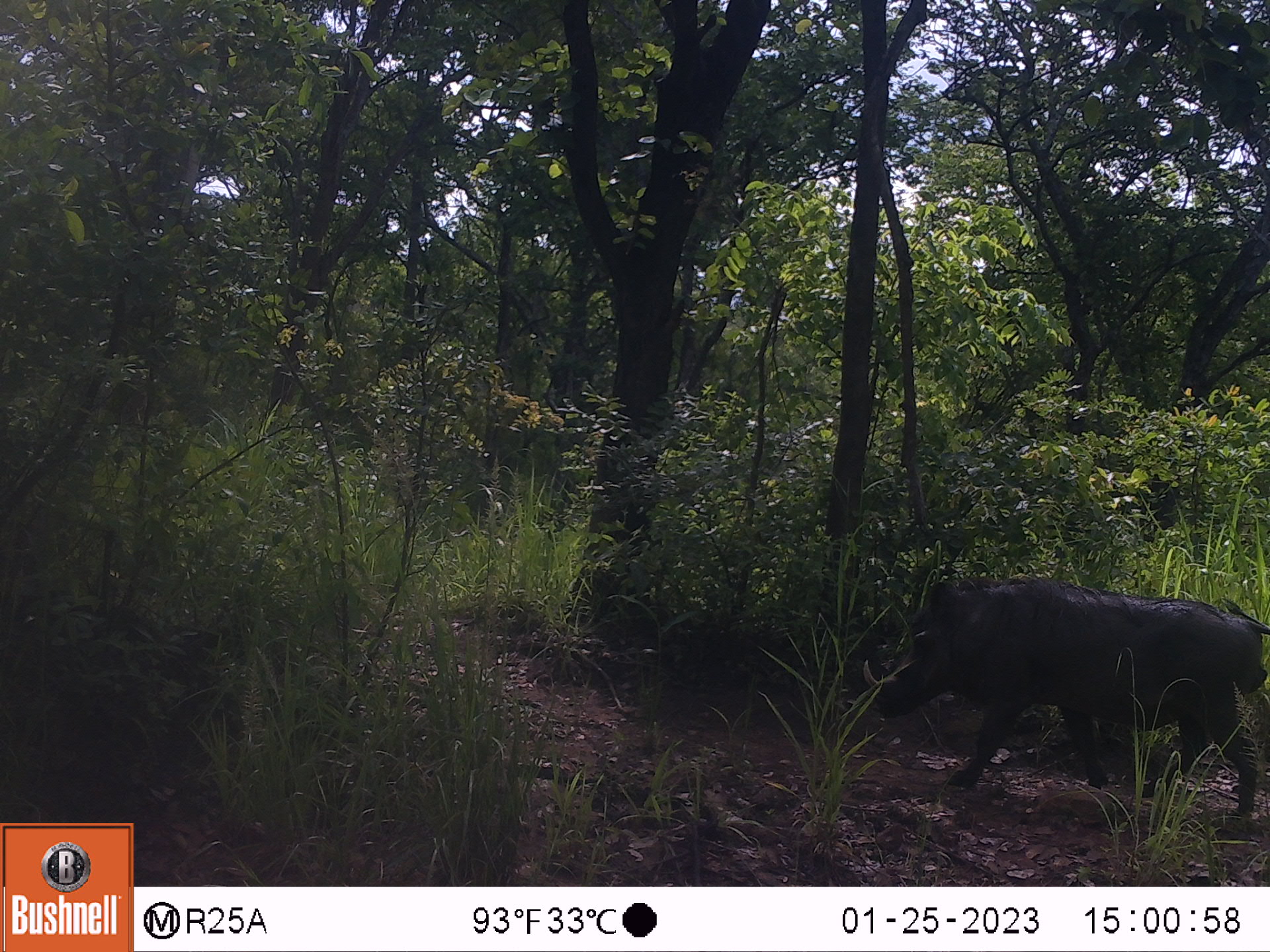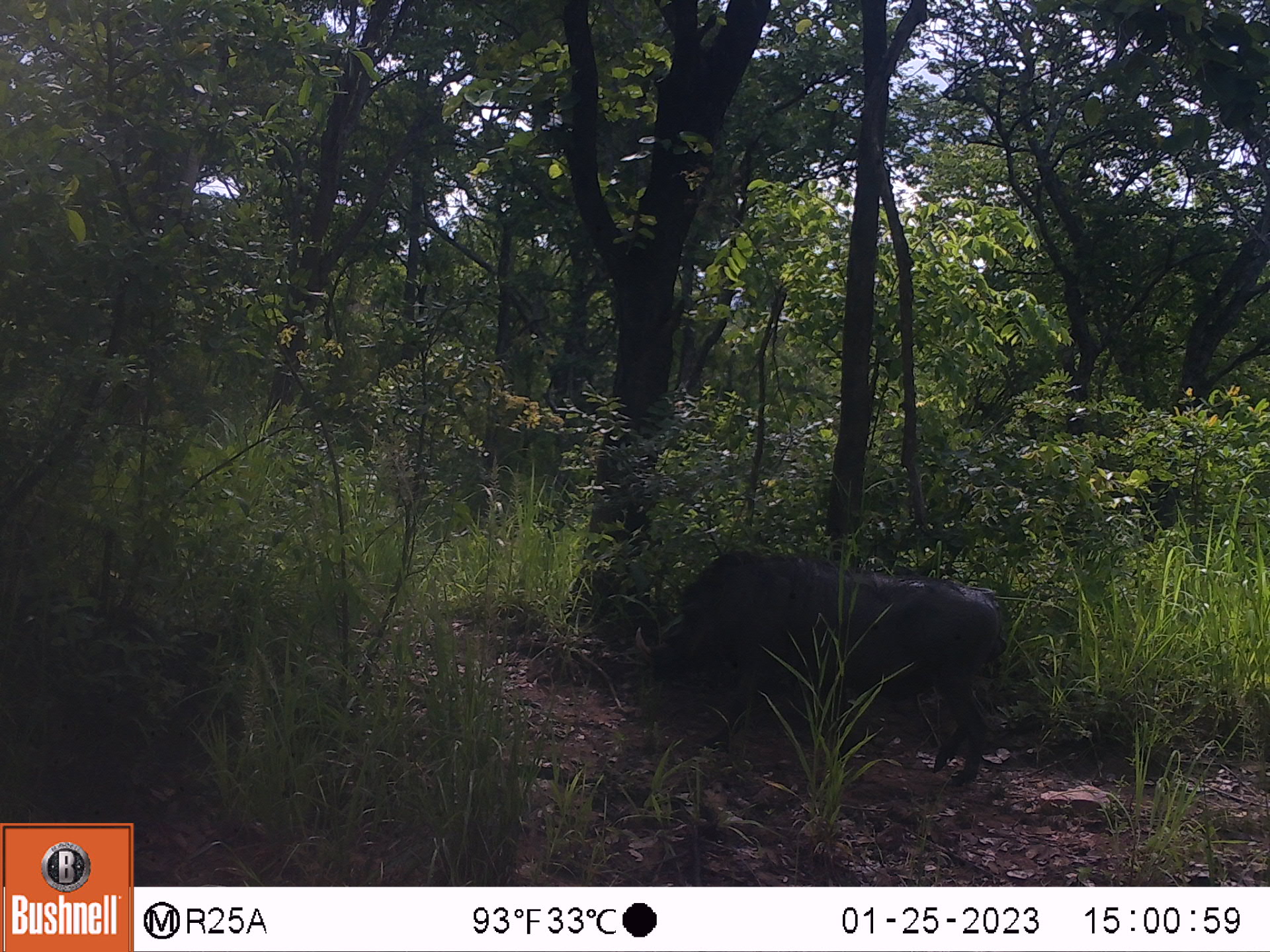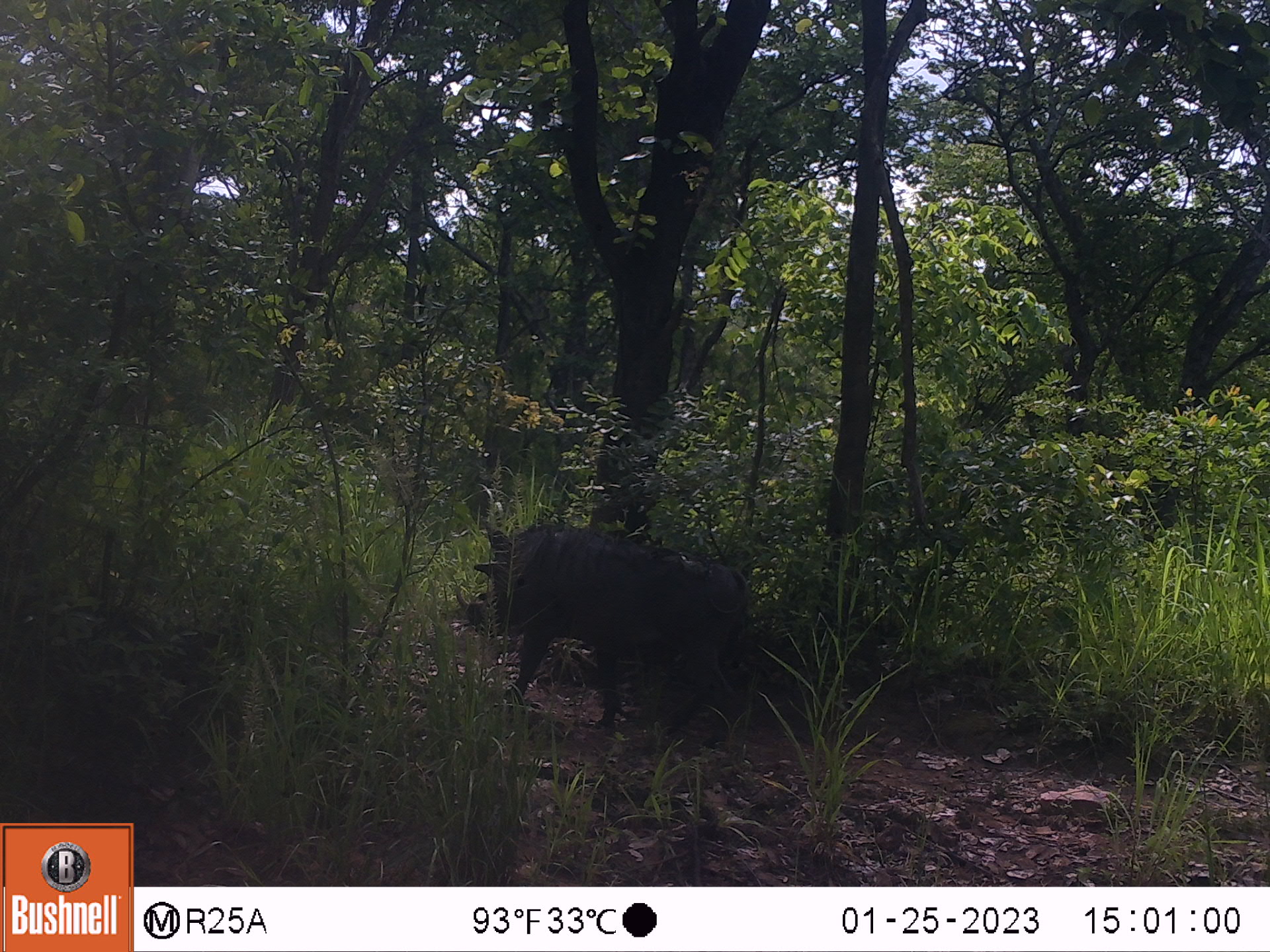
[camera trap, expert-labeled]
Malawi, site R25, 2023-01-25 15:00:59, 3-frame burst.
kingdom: Animalia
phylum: Chordata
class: Mammalia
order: Artiodactyla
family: Suidae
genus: Phacochoerus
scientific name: Phacochoerus africanus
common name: common warthog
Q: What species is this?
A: Common warthog (Phacochoerus africanus).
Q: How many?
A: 1.